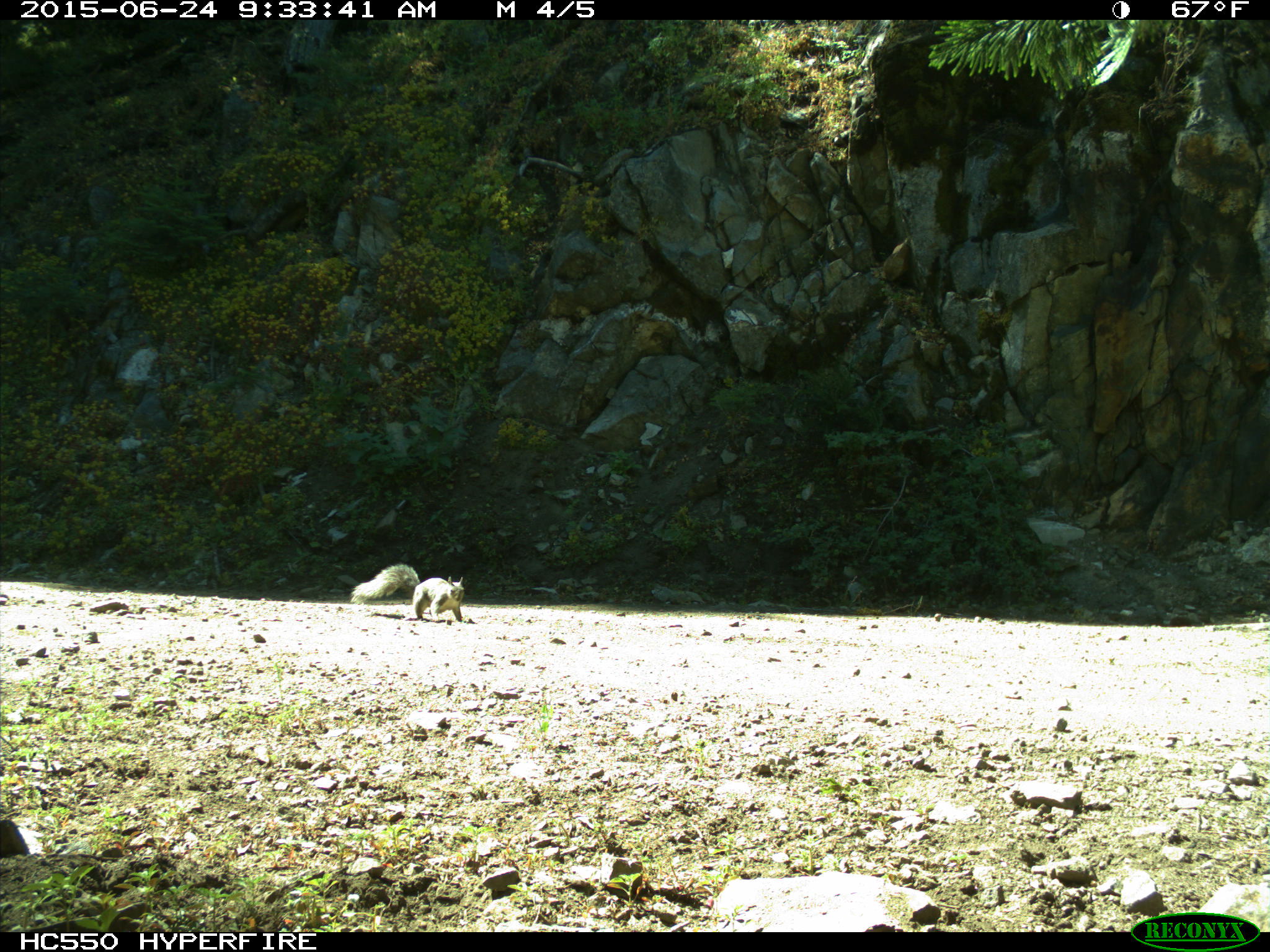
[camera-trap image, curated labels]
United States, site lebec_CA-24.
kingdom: Animalia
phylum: Chordata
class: Mammalia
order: Rodentia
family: Sciuridae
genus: Sciurus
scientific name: Sciurus carolinensis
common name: eastern gray squirrel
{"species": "Sciurus carolinensis (eastern gray squirrel)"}